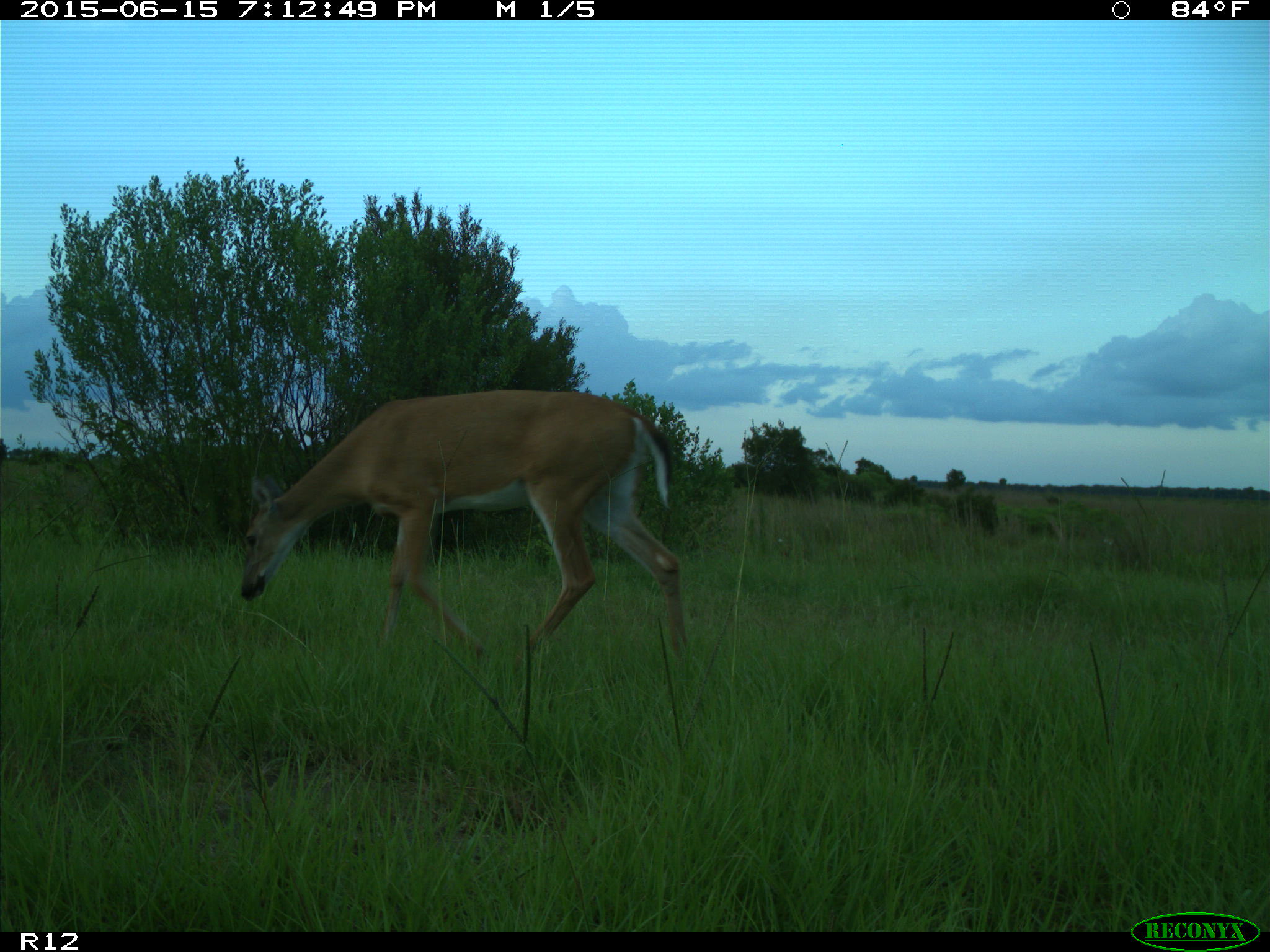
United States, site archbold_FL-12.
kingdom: Animalia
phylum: Chordata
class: Mammalia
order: Artiodactyla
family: Cervidae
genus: Odocoileus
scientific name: Odocoileus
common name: deer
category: unidentified deer